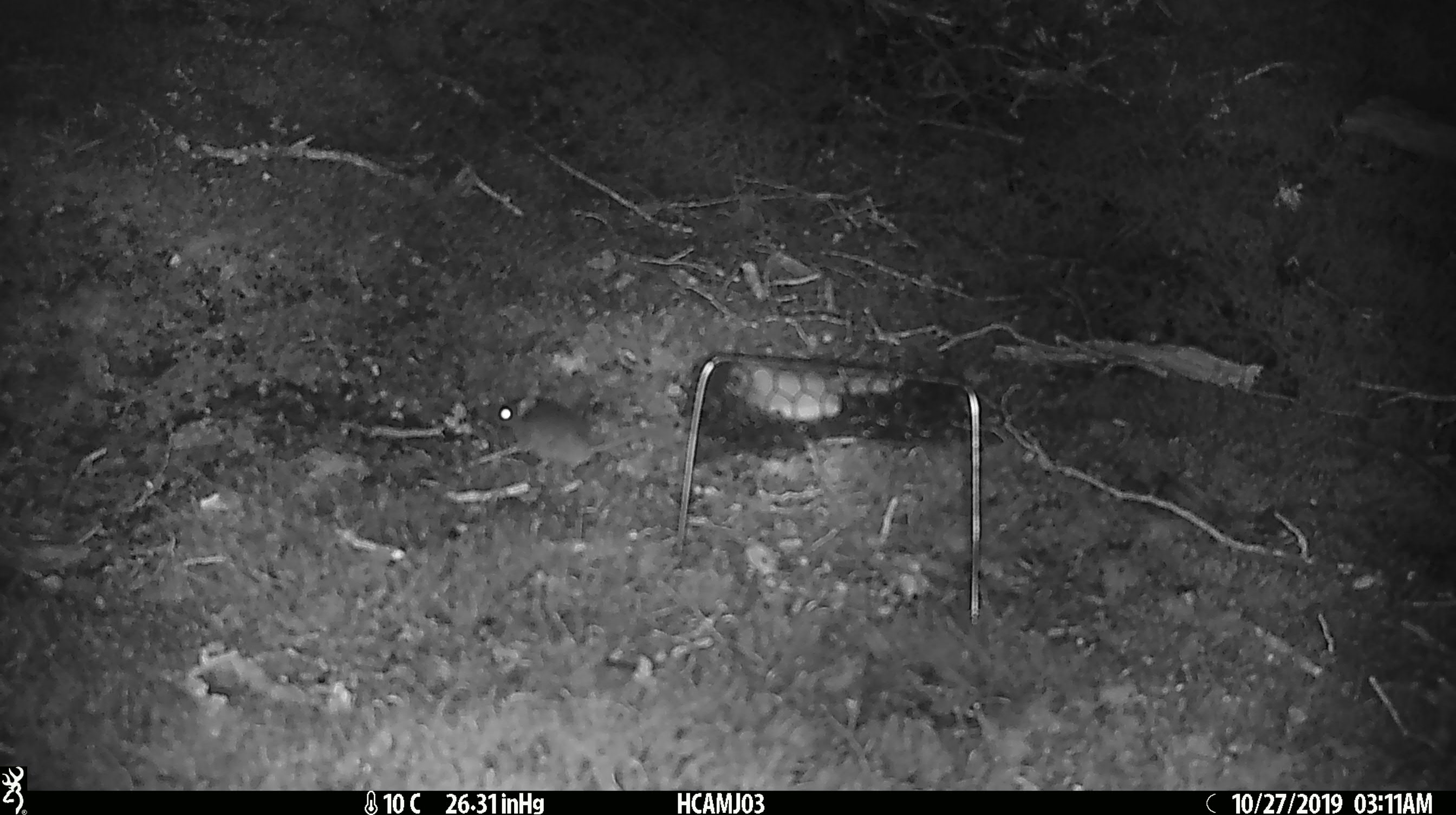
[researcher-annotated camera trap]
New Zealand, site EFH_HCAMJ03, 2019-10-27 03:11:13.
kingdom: Animalia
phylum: Chordata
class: Mammalia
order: Rodentia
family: Muridae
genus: Mus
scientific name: Mus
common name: mouse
Mouse (Mus).